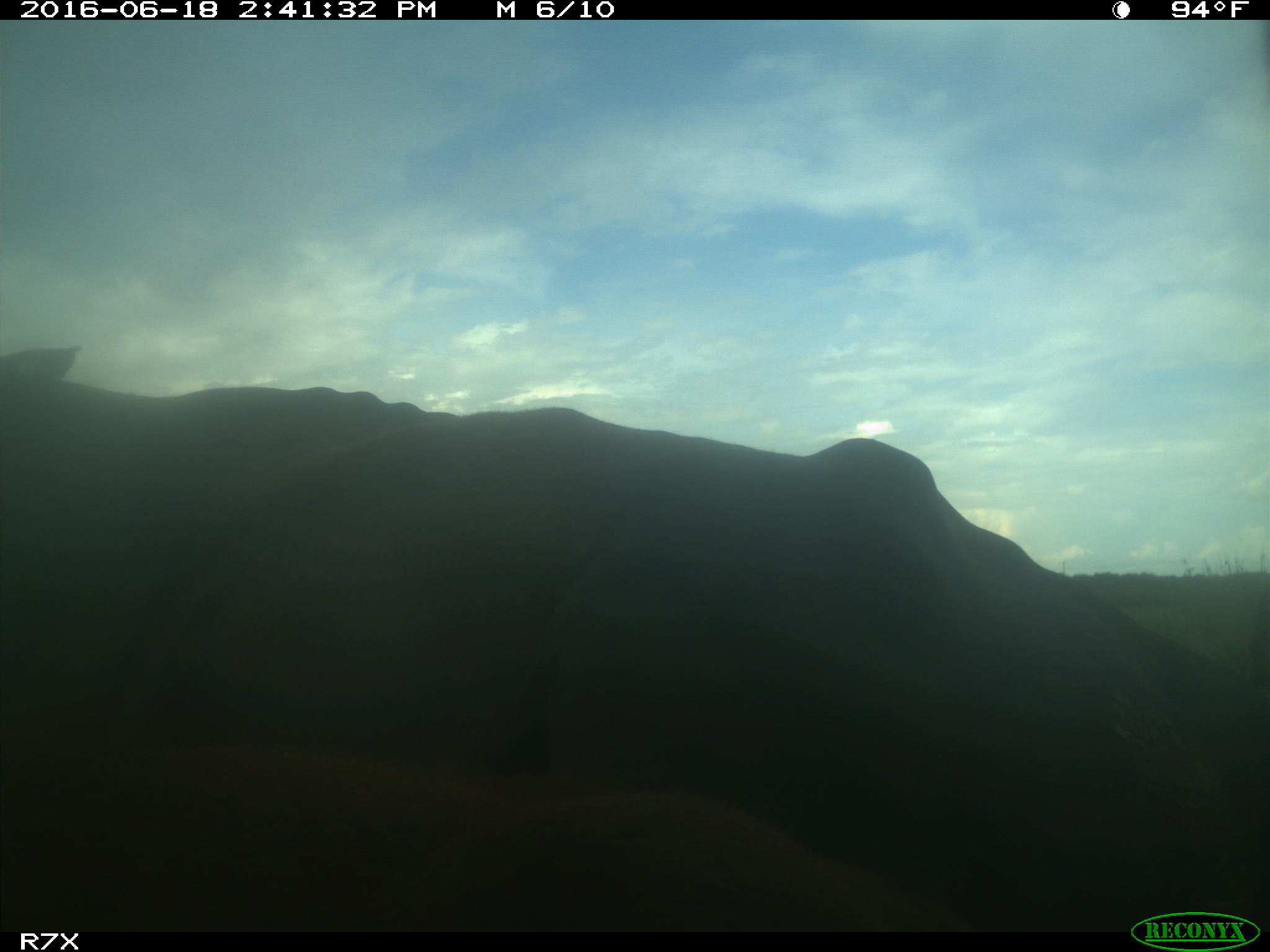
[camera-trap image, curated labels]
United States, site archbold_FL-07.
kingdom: Animalia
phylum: Chordata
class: Mammalia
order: Artiodactyla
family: Bovidae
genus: Bos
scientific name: Bos taurus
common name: domestic cow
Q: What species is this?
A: Bos taurus (domestic cow).